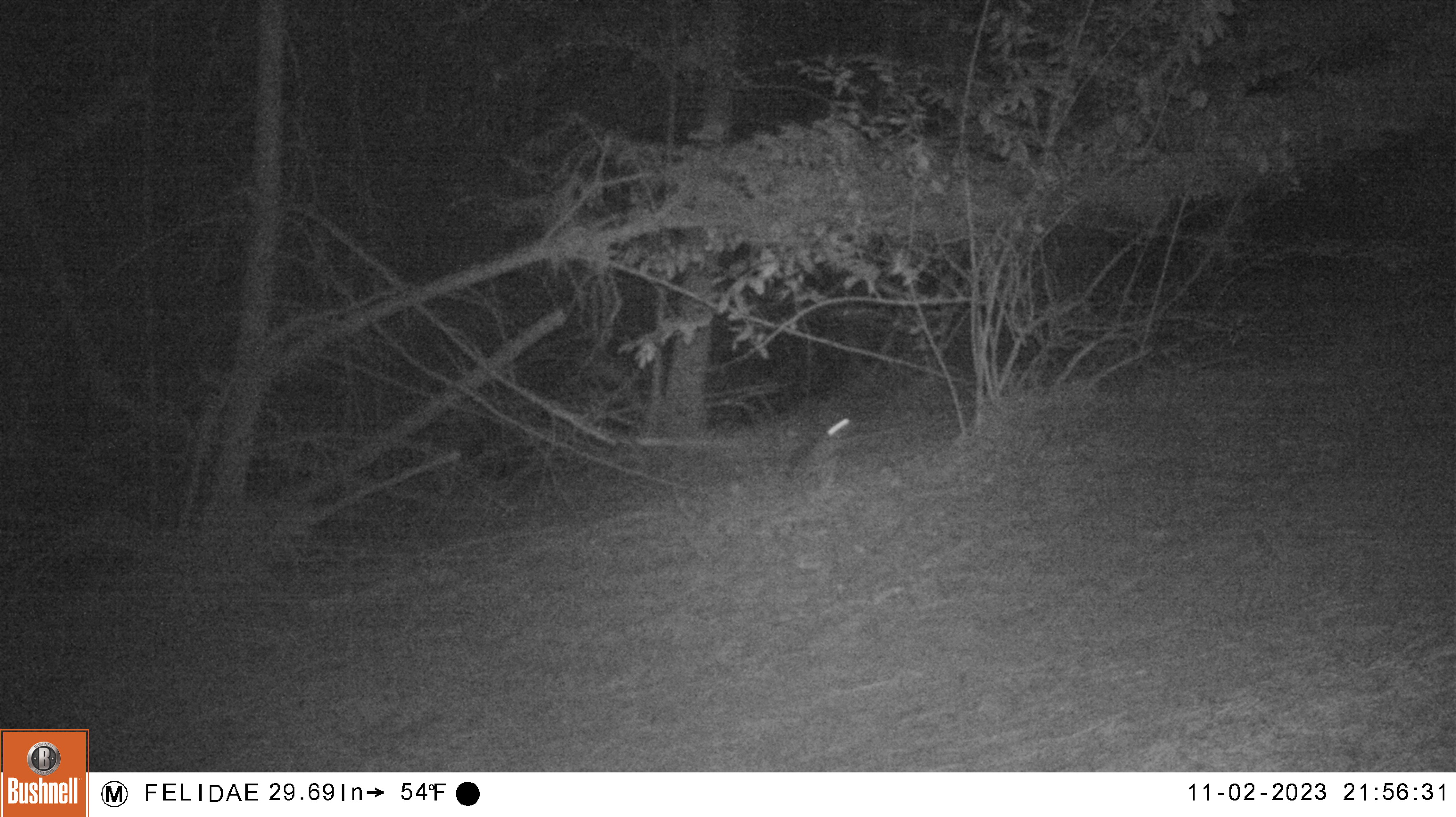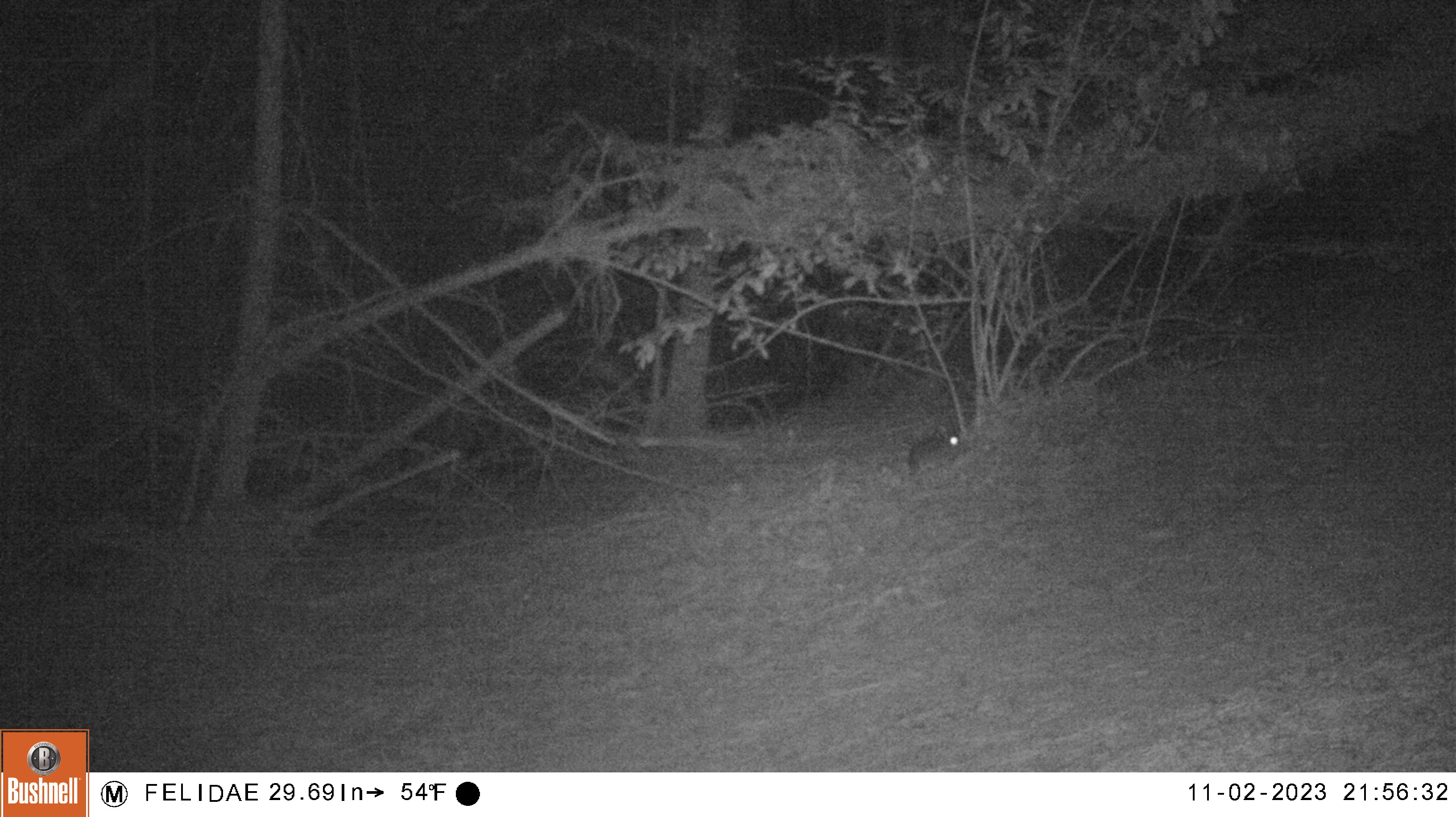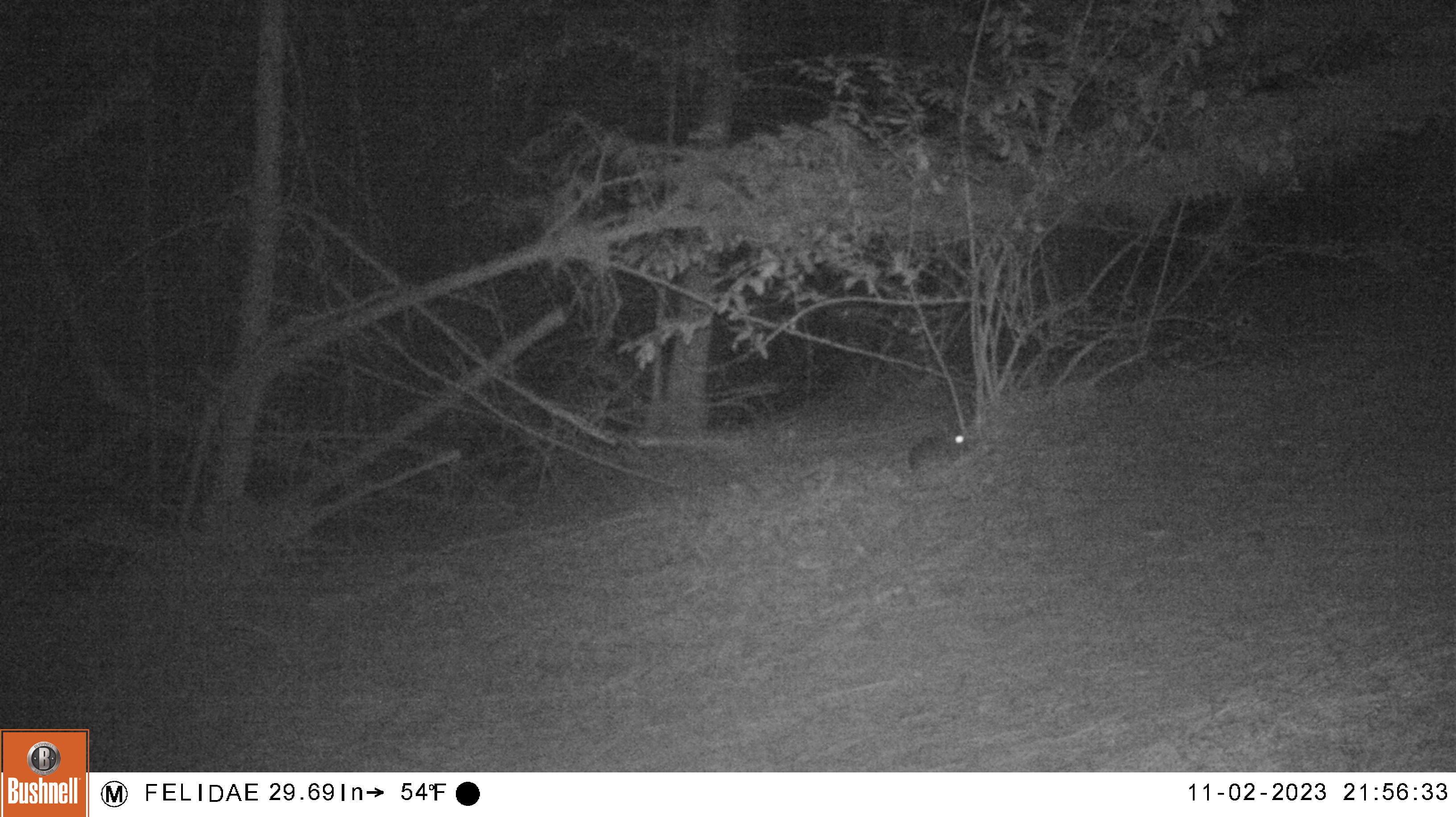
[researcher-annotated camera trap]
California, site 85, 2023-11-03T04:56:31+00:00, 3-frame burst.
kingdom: Animalia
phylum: Chordata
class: Mammalia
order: Lagomorpha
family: Leporidae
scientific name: Leporidae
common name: rabbit